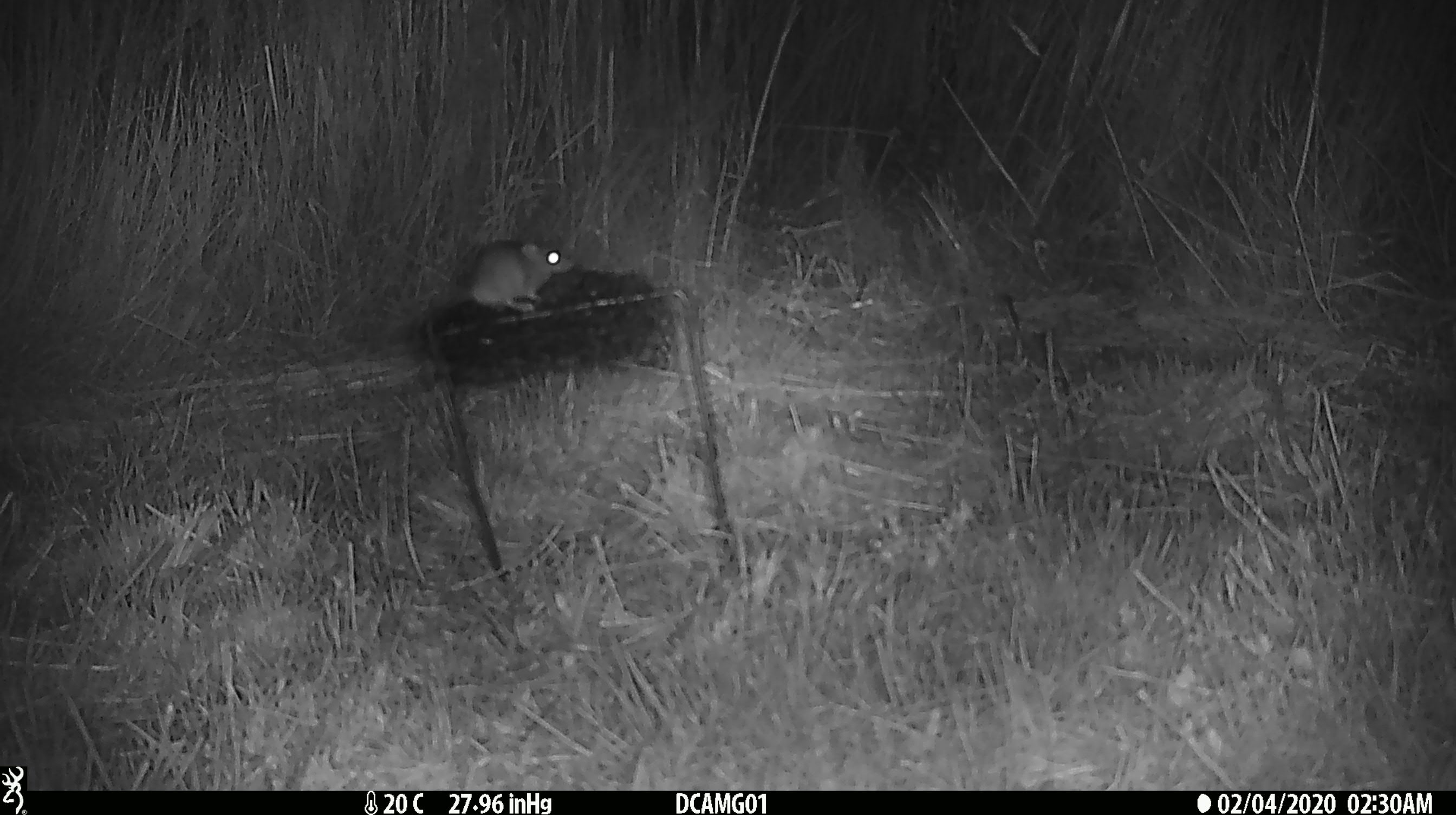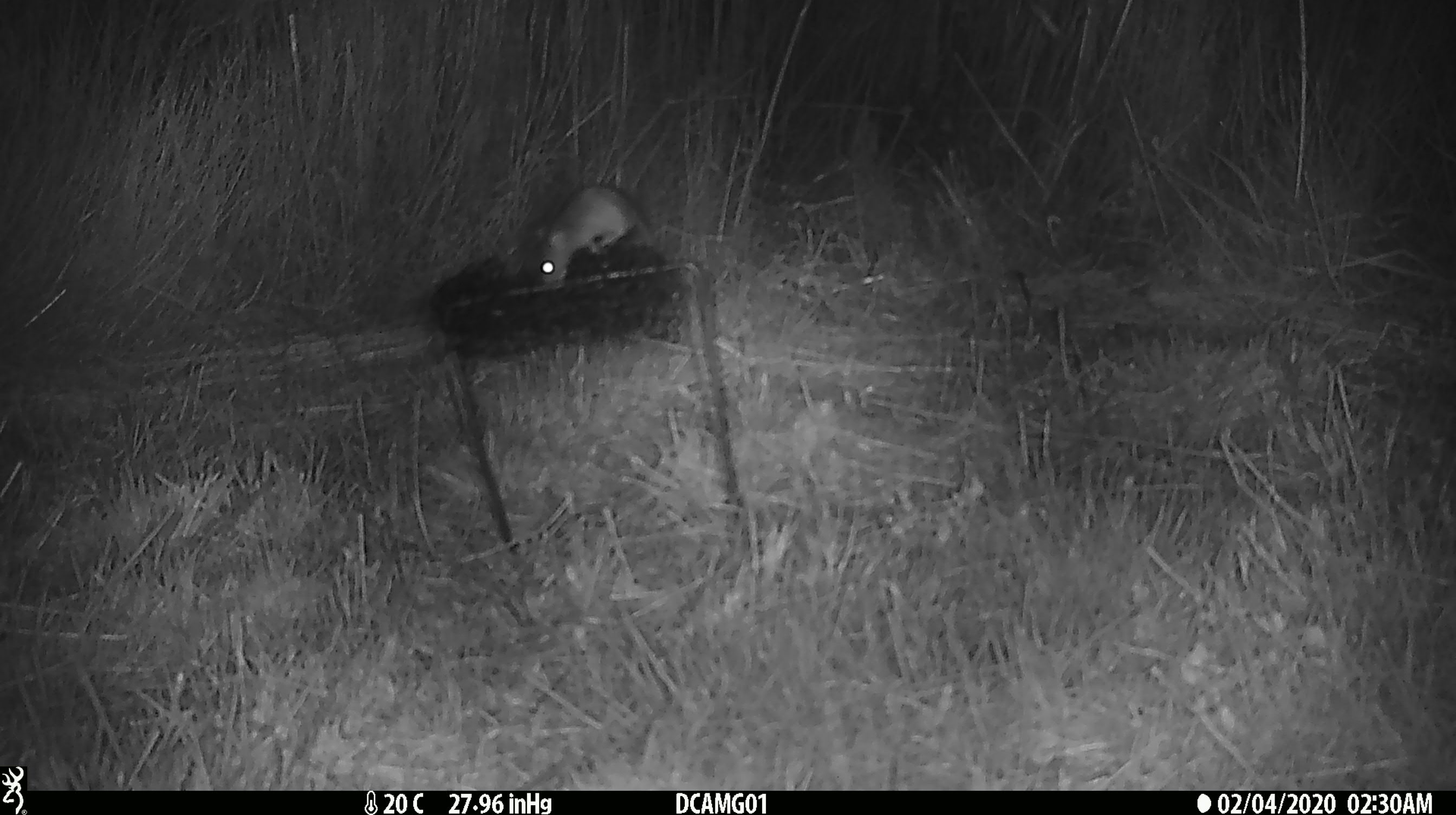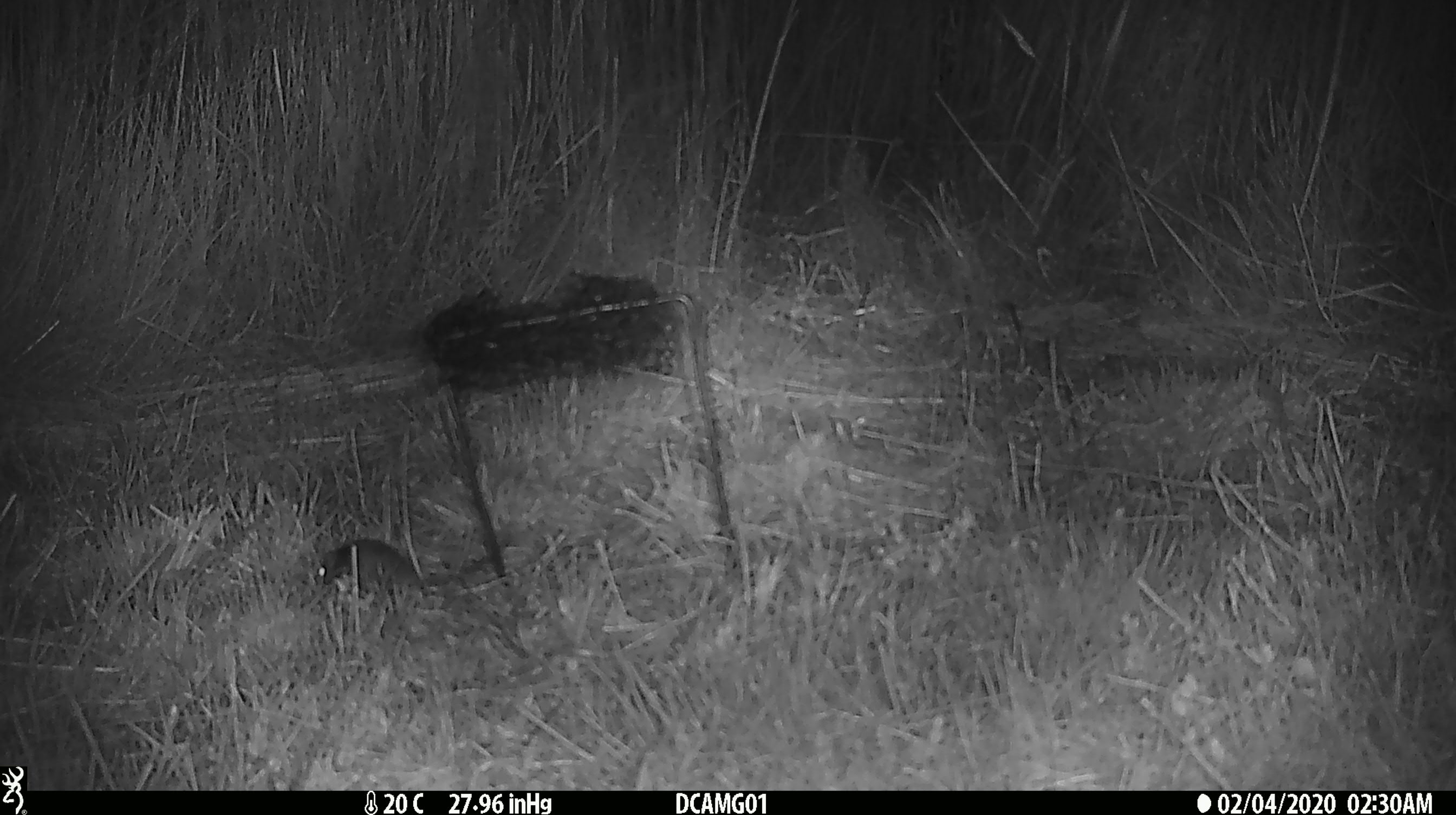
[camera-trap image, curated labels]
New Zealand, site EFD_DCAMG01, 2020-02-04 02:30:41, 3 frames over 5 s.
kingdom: Animalia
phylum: Chordata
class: Mammalia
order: Rodentia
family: Muridae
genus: Mus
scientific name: Mus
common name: mouse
Mouse (Mus).